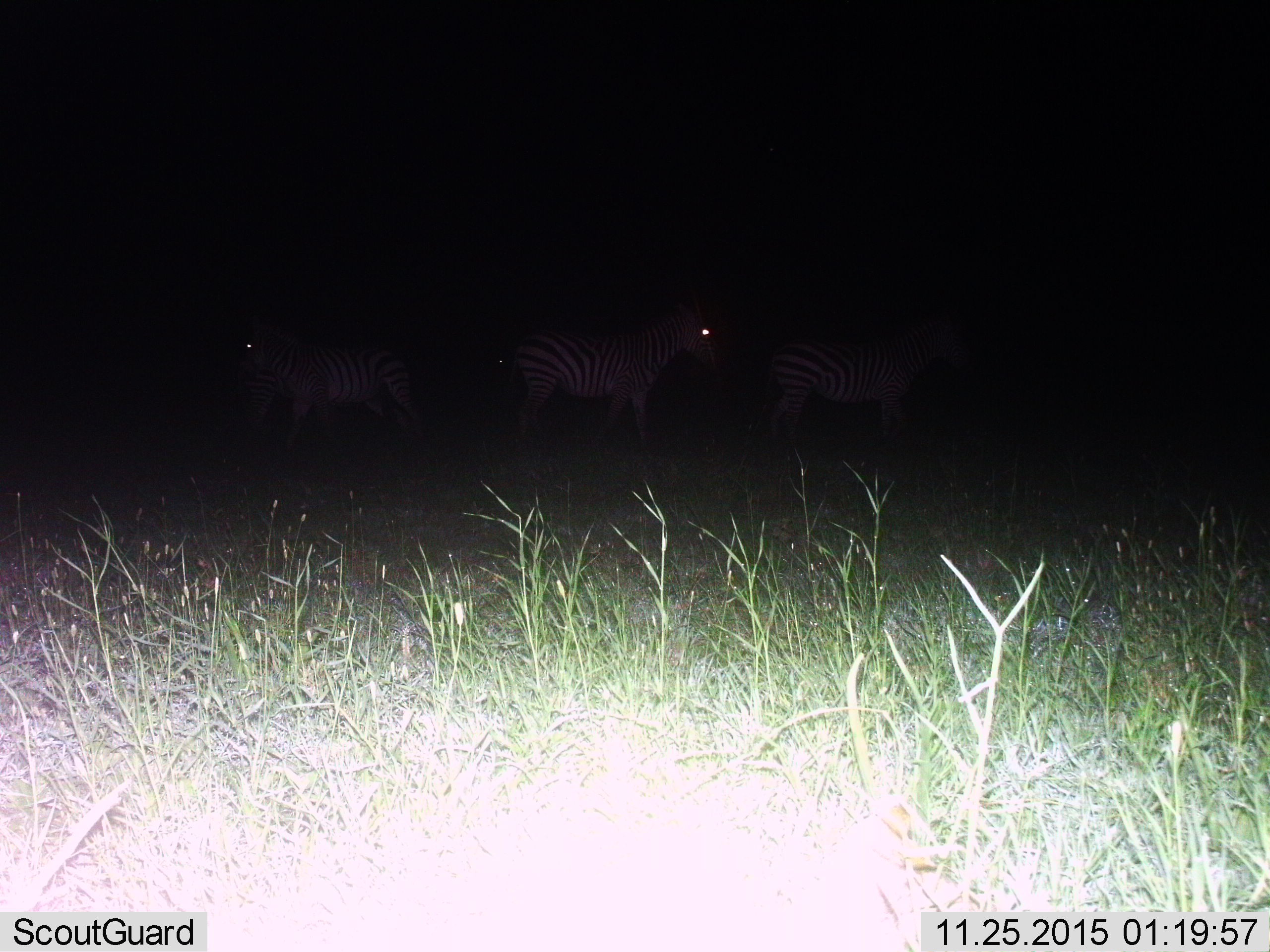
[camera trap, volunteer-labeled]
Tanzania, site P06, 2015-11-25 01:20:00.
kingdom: Animalia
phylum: Chordata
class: Mammalia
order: Perissodactyla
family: Equidae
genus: Equus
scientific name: Equus quagga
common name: plains zebra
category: zebra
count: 4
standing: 71%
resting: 0%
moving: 29%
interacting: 0%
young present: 29%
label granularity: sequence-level